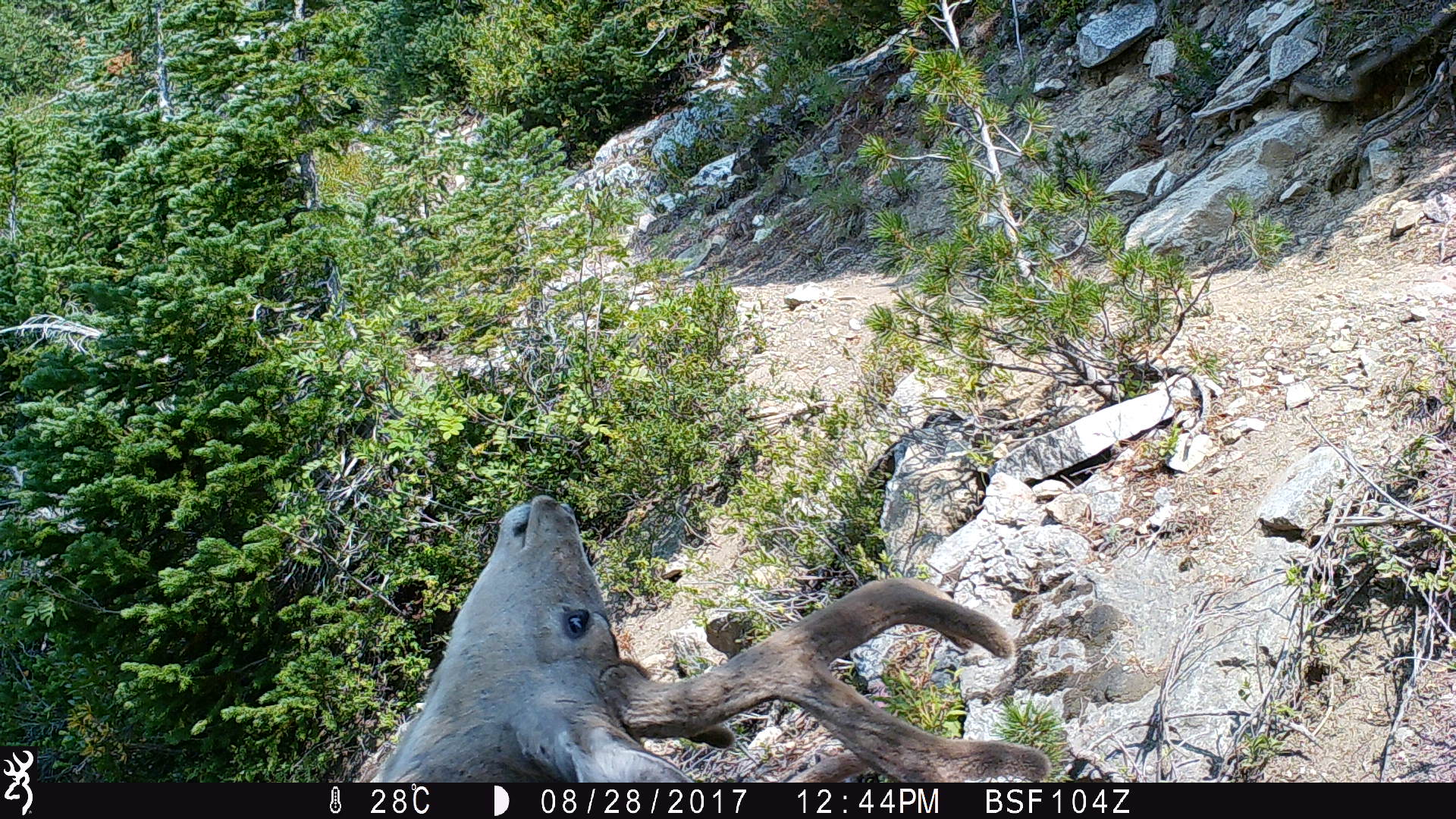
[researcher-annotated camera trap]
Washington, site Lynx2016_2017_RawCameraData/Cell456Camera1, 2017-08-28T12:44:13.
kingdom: Animalia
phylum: Chordata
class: Mammalia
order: Artiodactyla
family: Cervidae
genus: Odocoileus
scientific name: Odocoileus hemionus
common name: mule deer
Odocoileus hemionus (mule deer). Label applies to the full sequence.